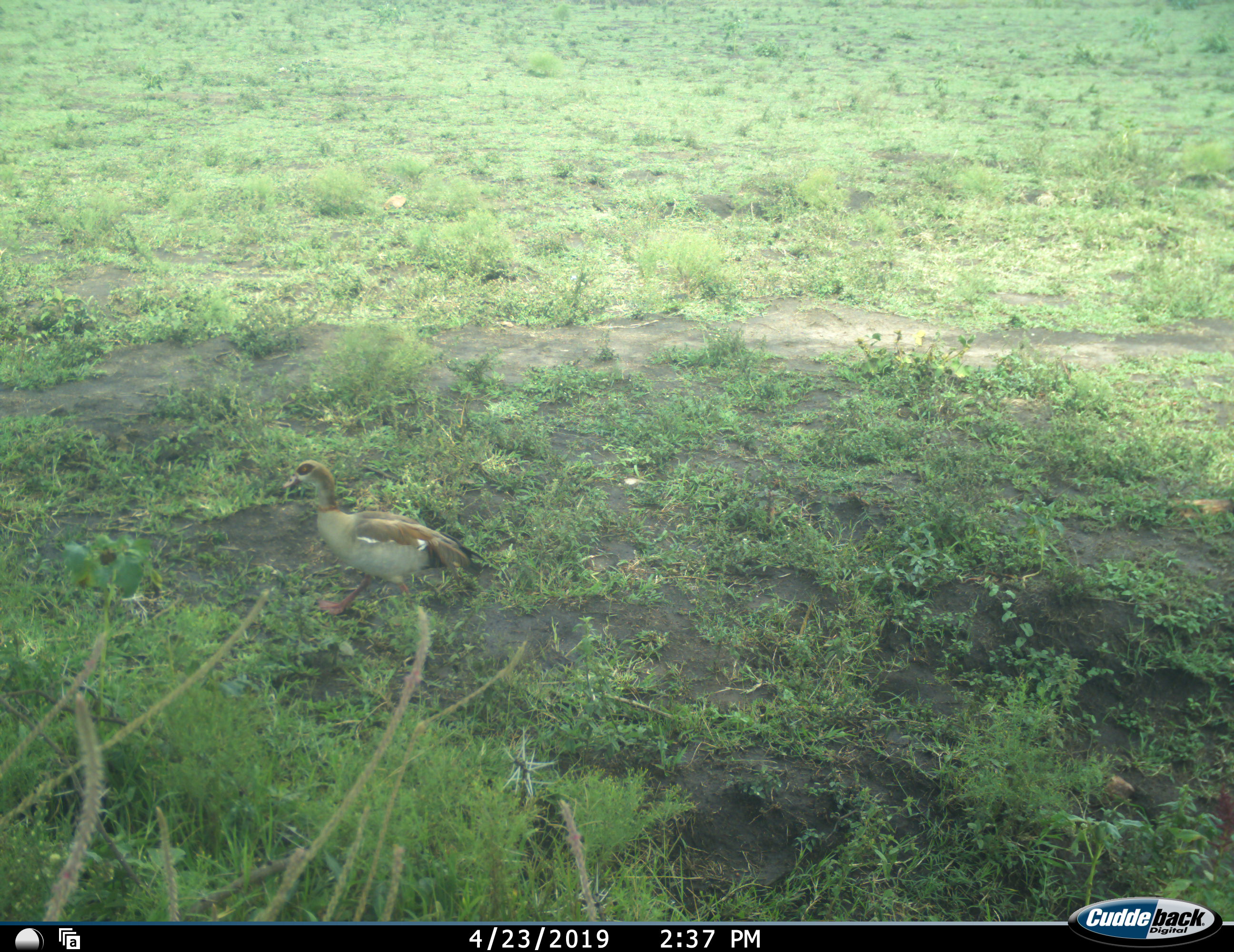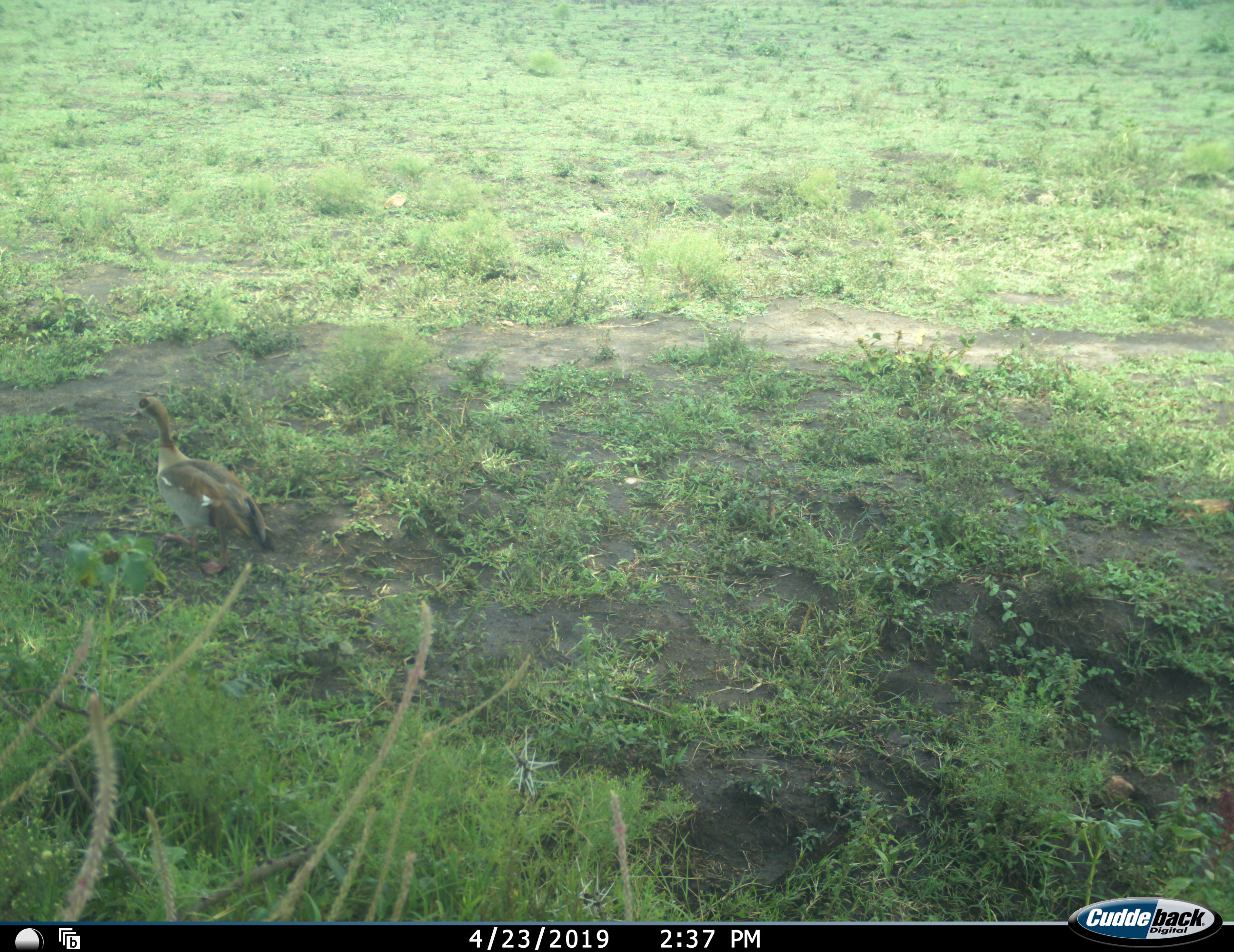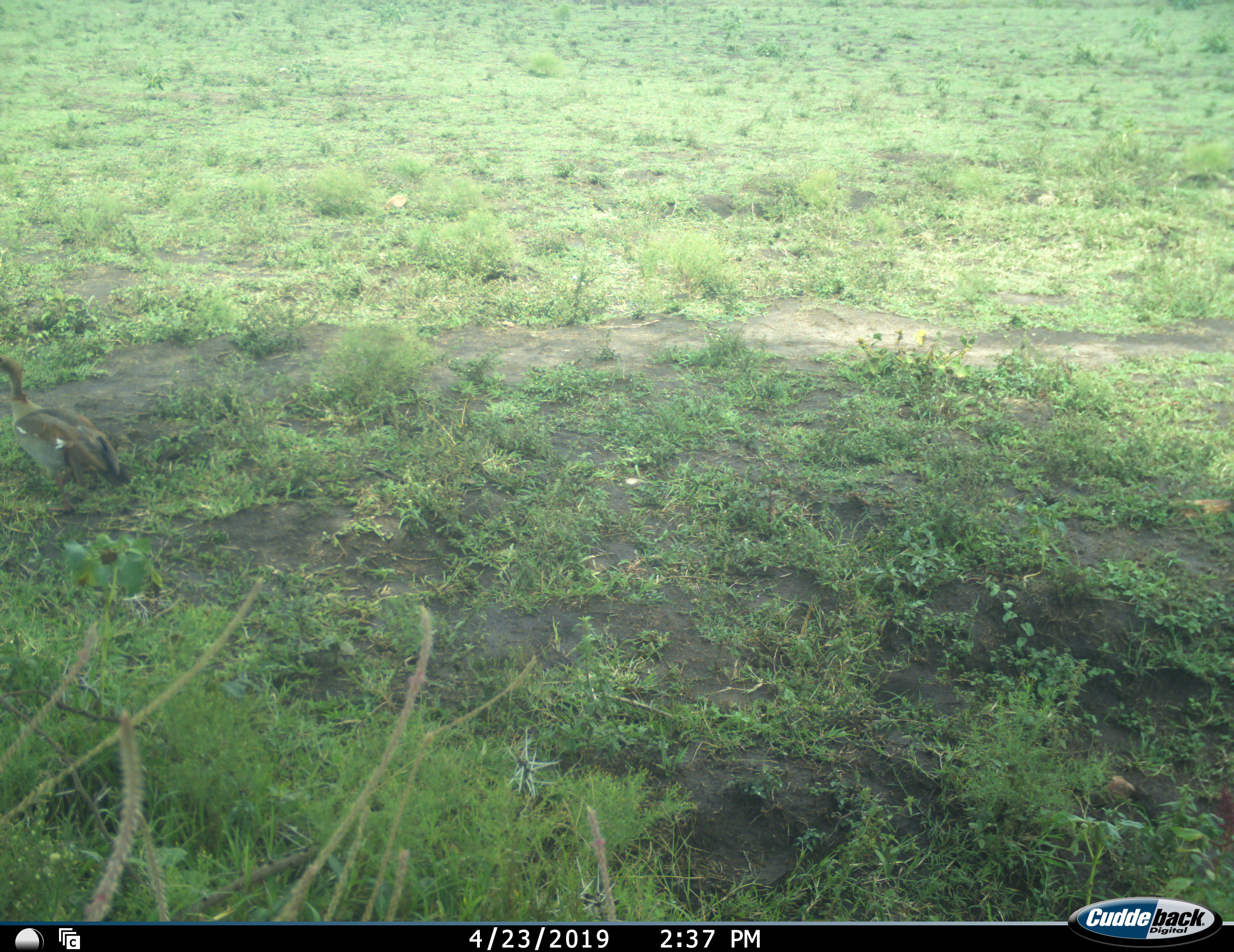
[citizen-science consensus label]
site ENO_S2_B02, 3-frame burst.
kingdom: Animalia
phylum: Chordata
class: Aves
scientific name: Aves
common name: bird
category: birdother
Birdother (bird) (Aves), count 1. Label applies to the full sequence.